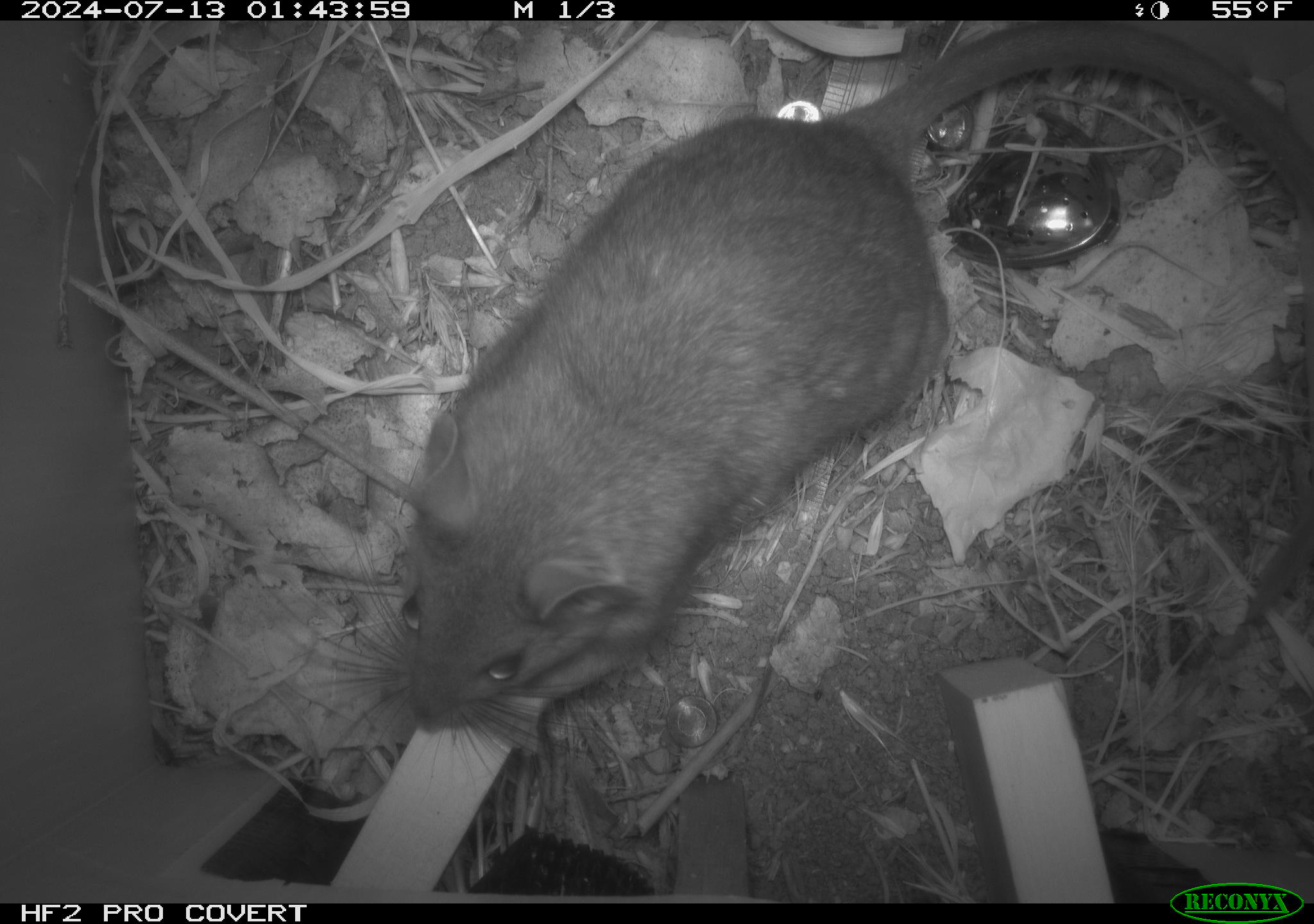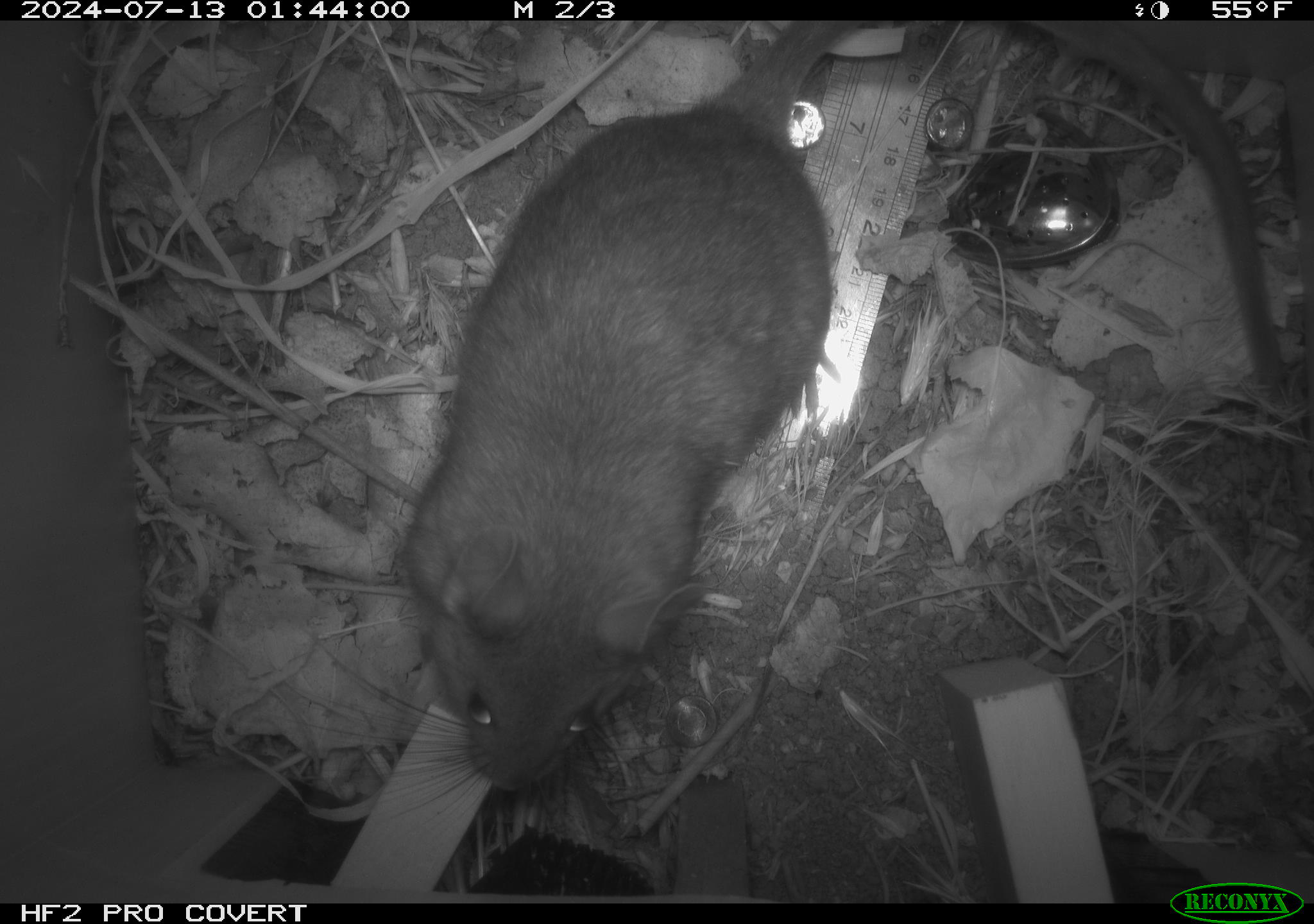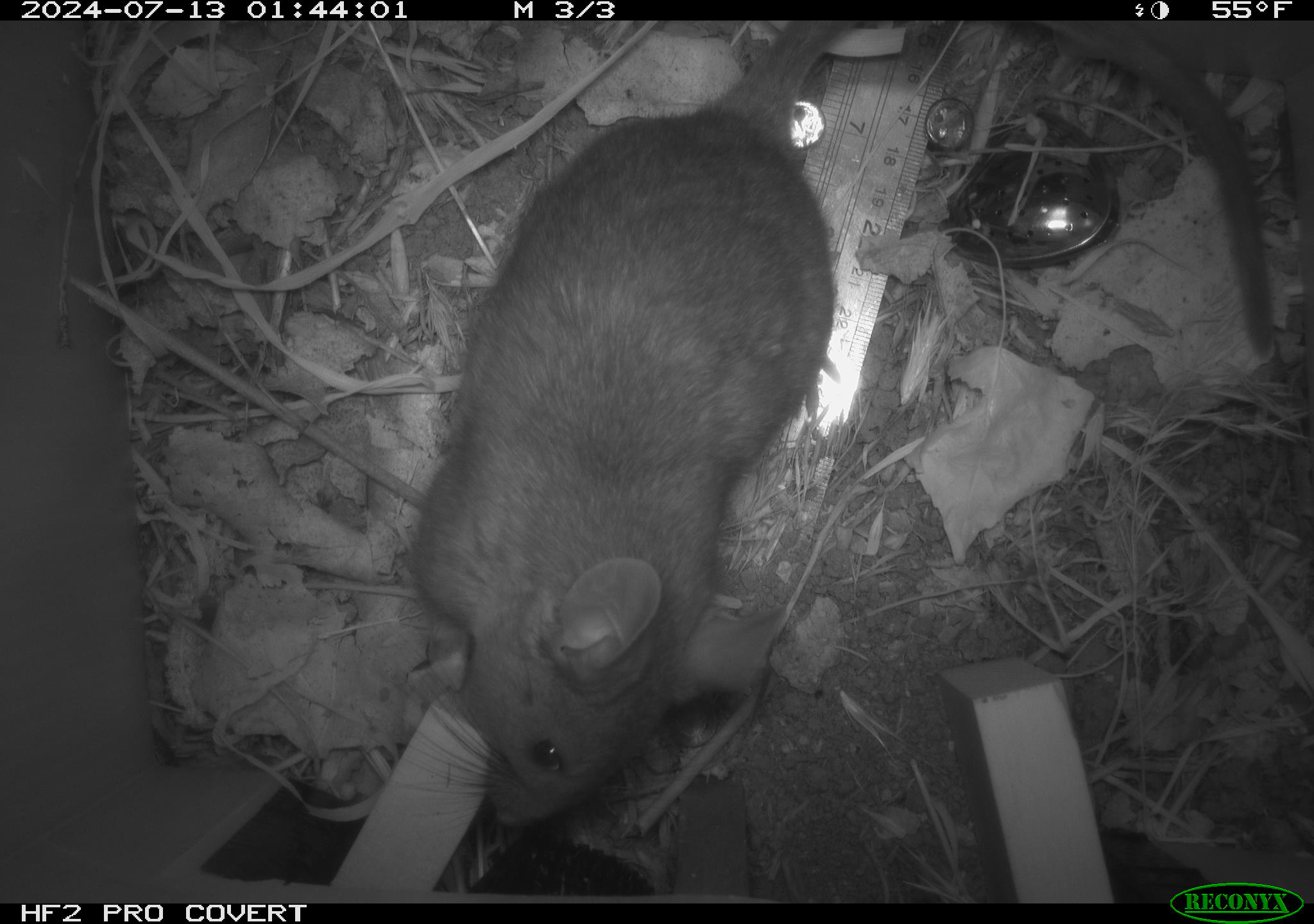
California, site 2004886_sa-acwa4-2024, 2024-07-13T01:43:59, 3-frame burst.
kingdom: Animalia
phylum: Chordata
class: Mammalia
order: Rodentia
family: Cricetidae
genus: Neotoma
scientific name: Neotoma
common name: pack rat or woodrat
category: neotoma species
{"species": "neotoma species (pack rat or woodrat) (Neotoma)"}